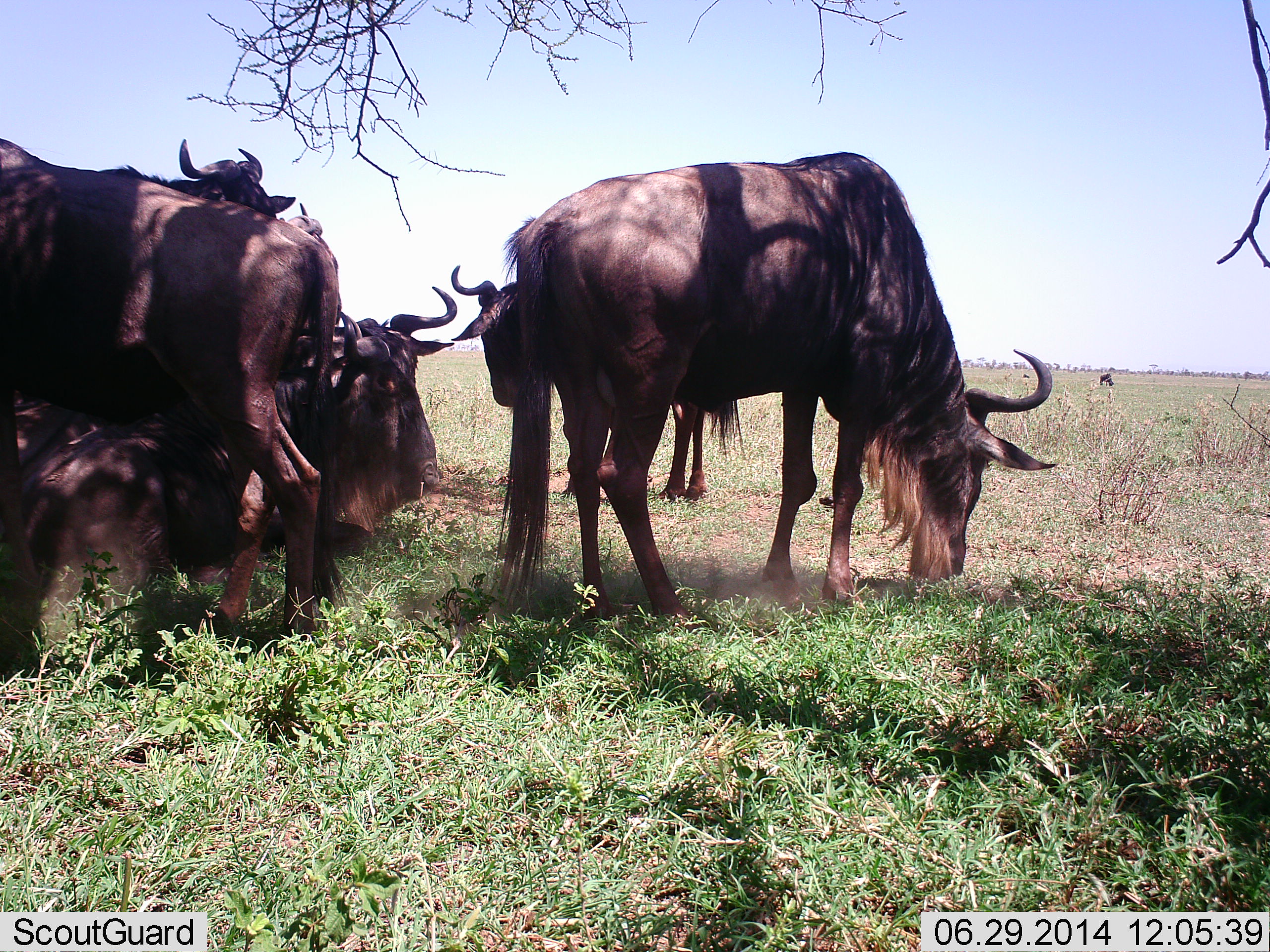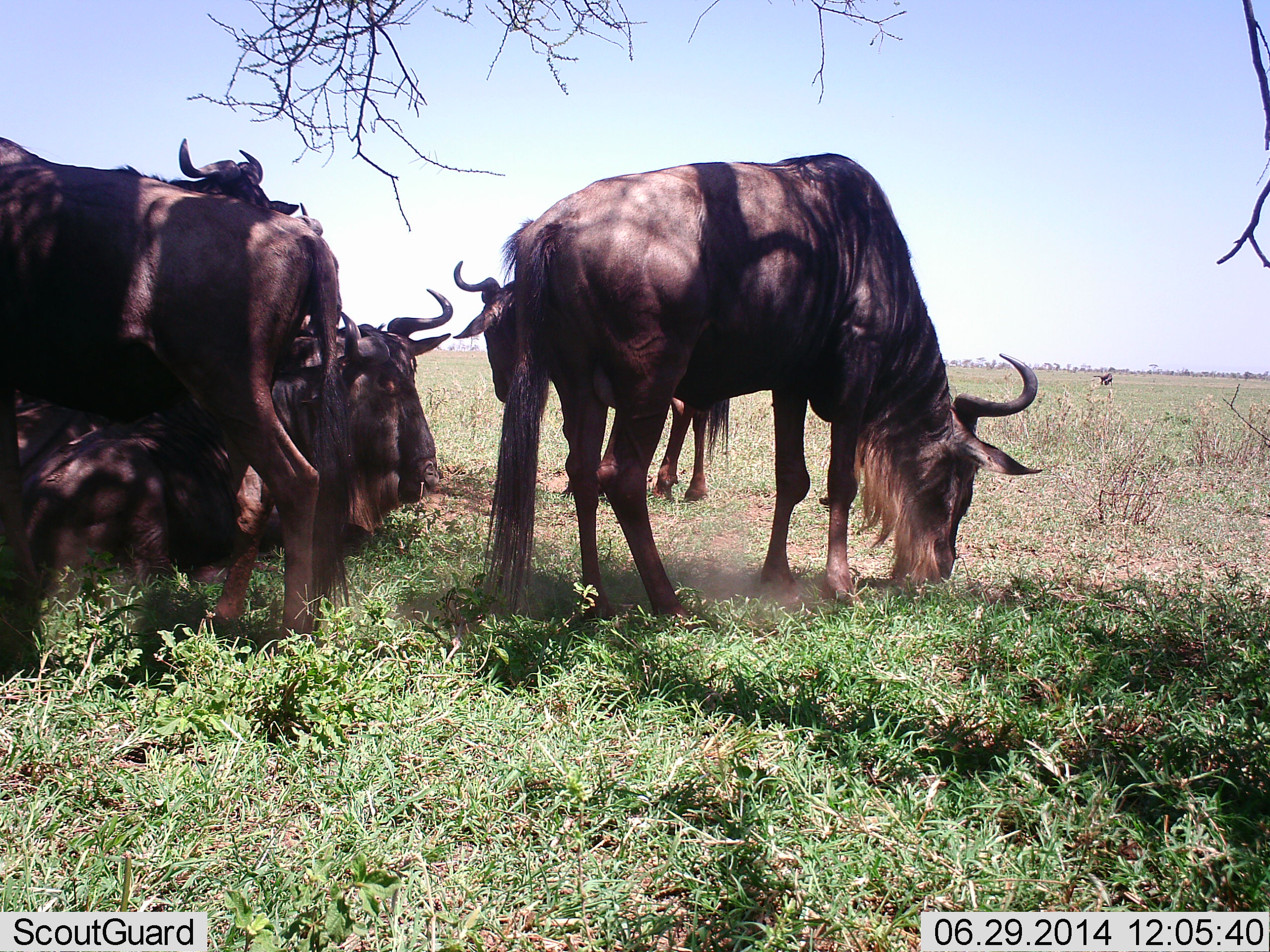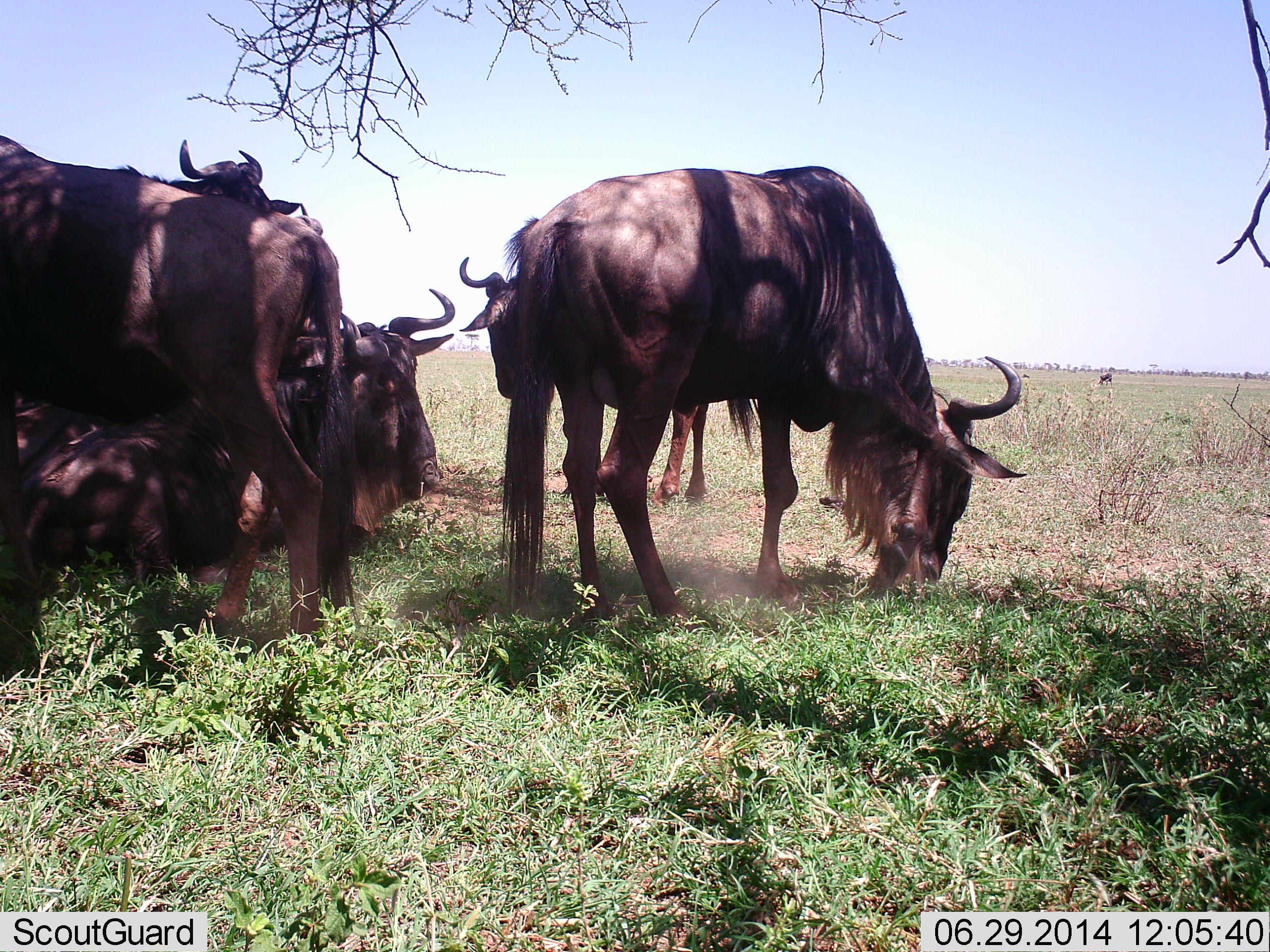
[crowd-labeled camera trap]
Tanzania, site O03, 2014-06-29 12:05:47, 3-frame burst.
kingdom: Animalia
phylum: Chordata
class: Mammalia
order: Artiodactyla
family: Bovidae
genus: Connochaetes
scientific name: Connochaetes taurinus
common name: blue wildebeest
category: wildebeest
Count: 6.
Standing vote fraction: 40%.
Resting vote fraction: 80%.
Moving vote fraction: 0%.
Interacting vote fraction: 10%.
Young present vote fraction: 0%.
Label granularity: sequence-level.